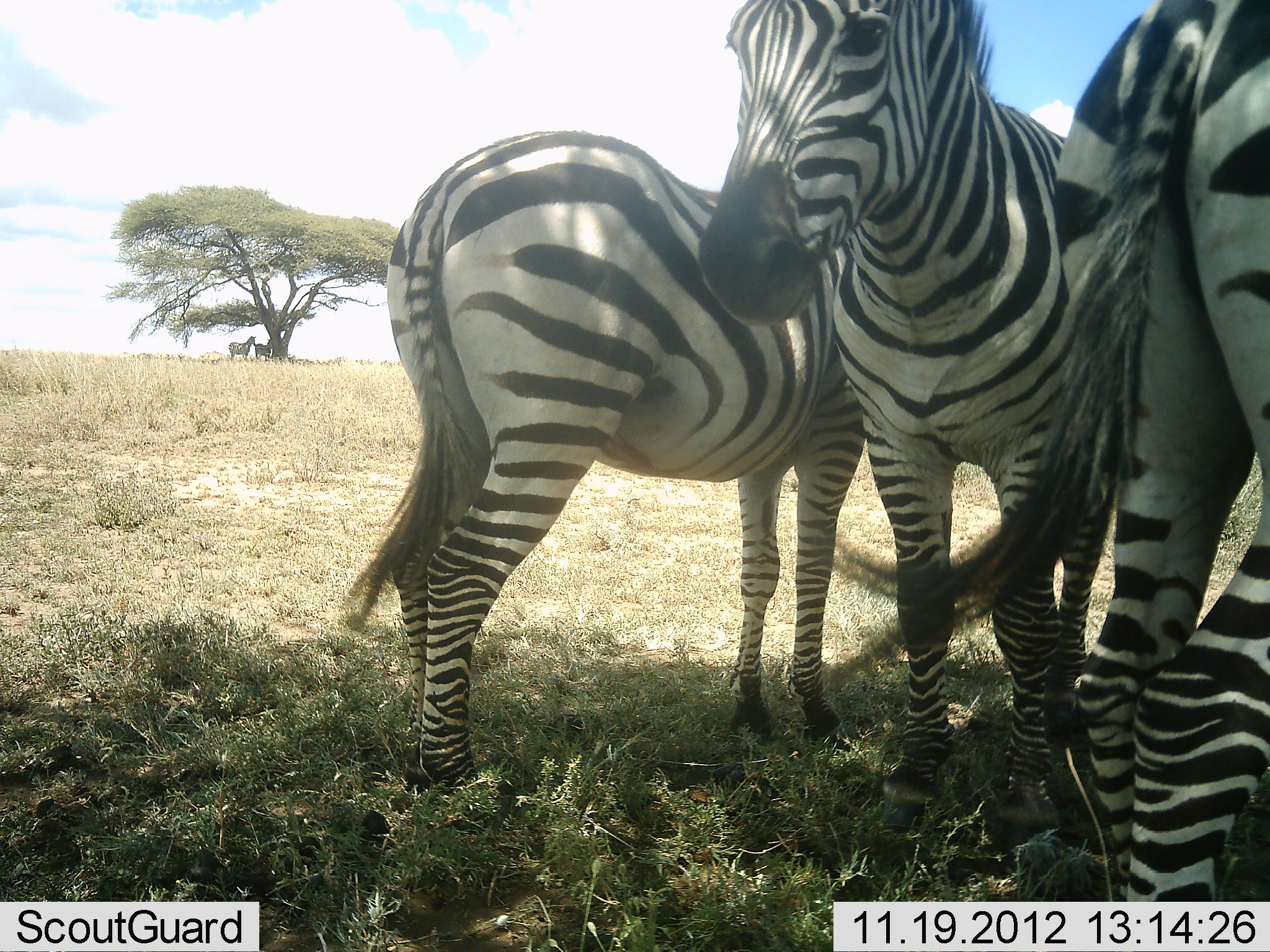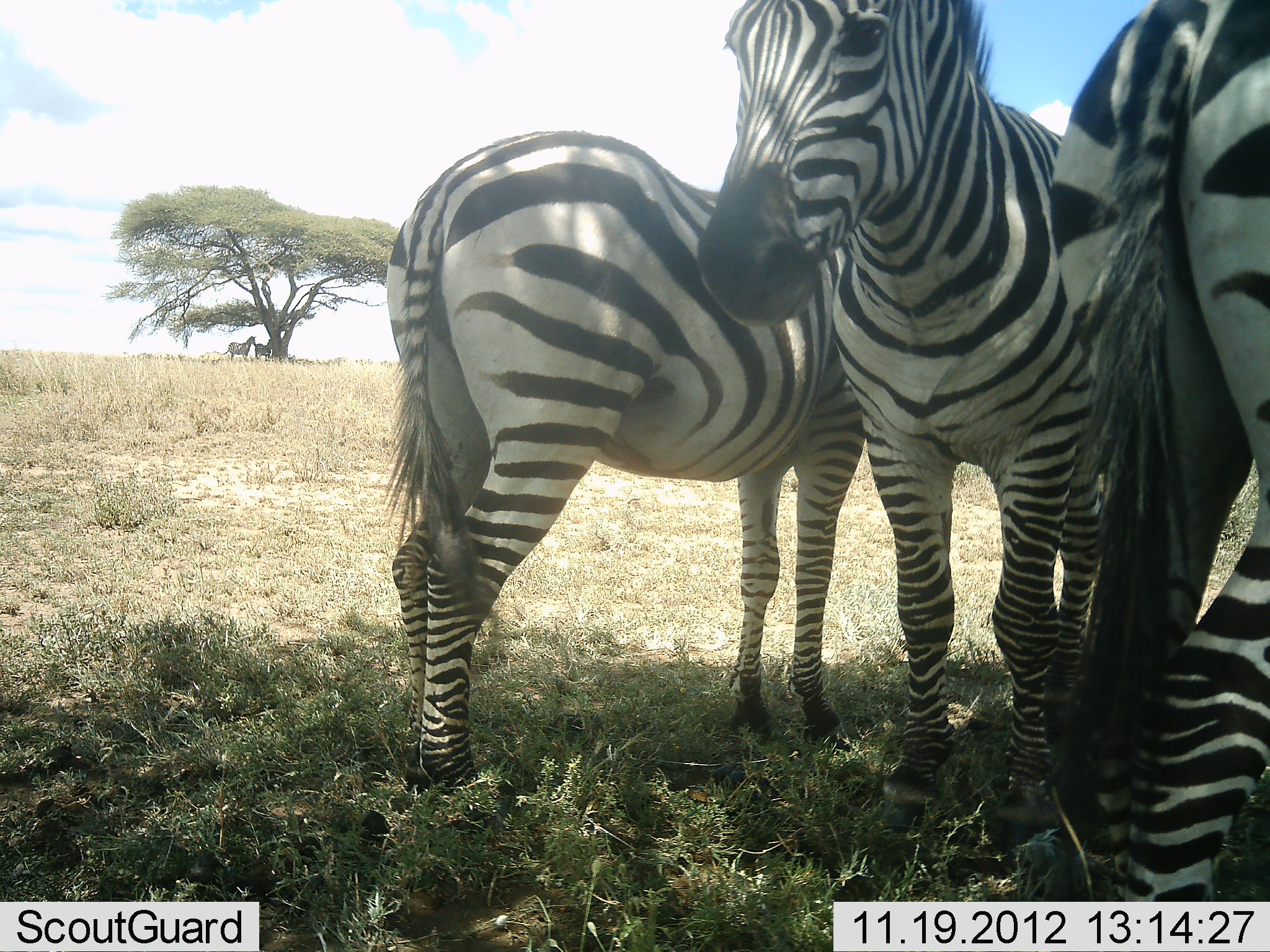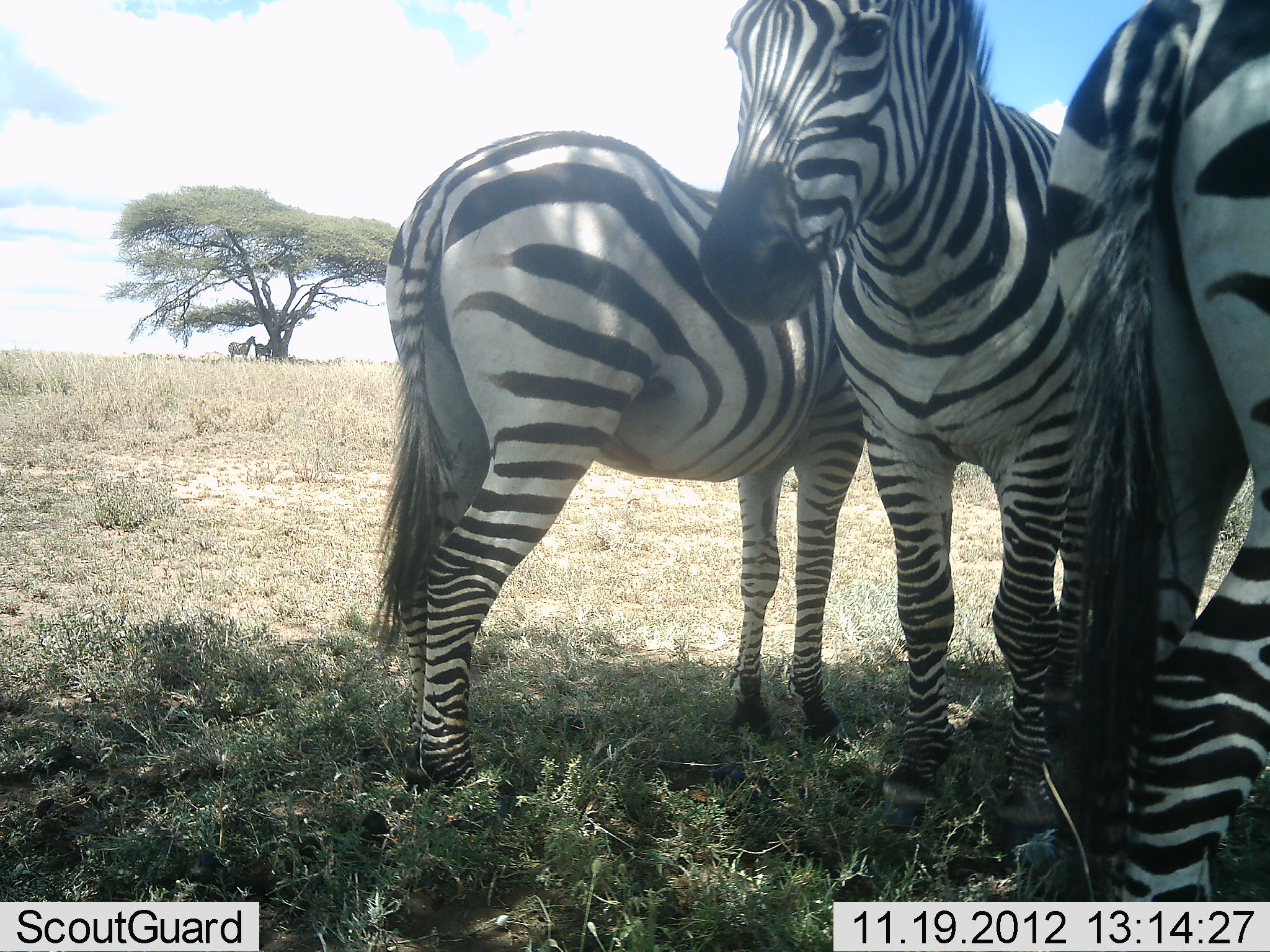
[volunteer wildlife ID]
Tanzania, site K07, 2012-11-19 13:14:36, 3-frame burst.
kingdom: Animalia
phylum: Chordata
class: Mammalia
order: Perissodactyla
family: Equidae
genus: Equus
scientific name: Equus quagga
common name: plains zebra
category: zebra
Zebra (plains zebra) (Equus quagga), count 3. Behavior (volunteer vote fractions): standing 100%, resting 10%, moving 0%, interacting 0%. Young present (vote fraction): 0%. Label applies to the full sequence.